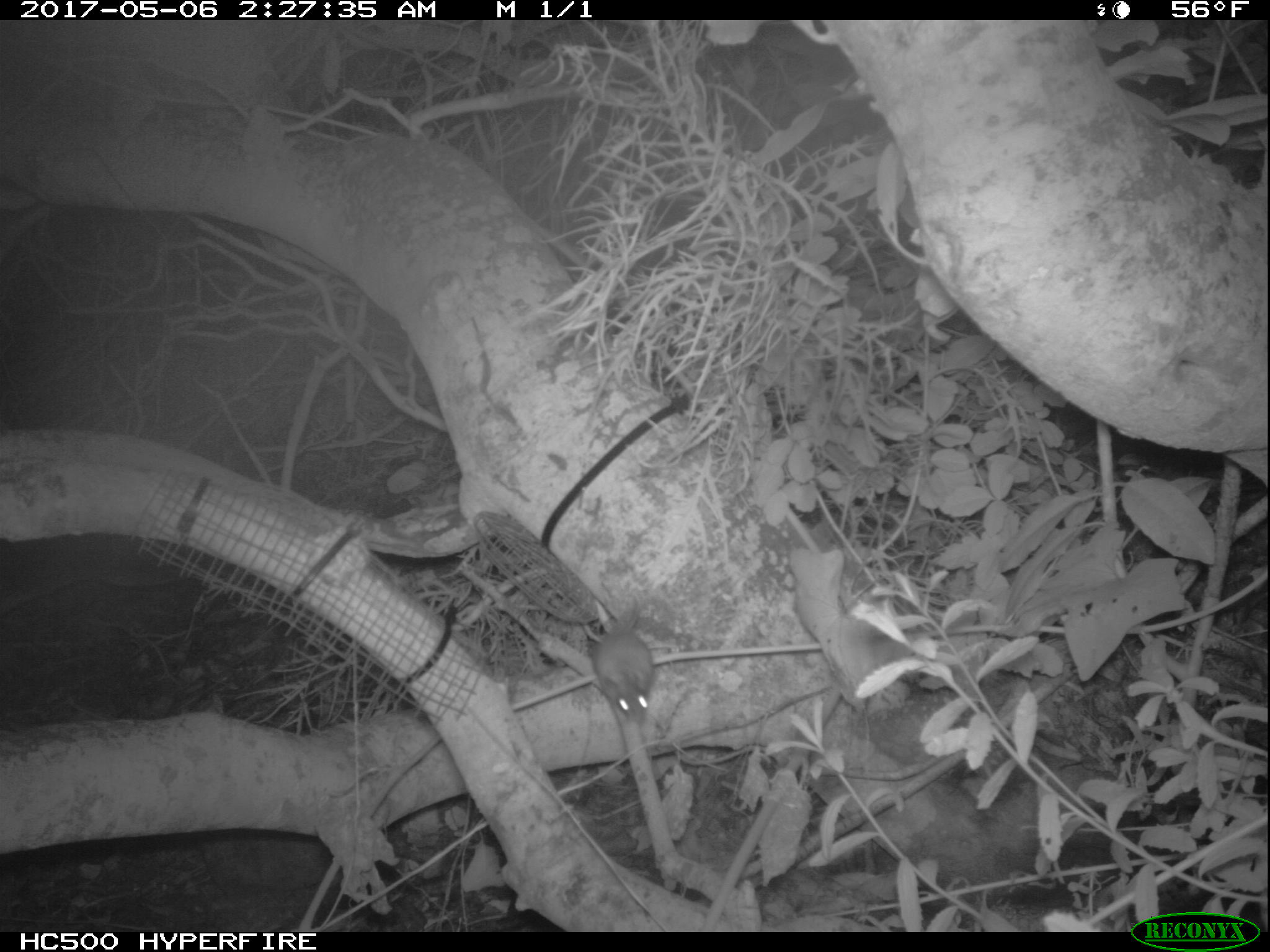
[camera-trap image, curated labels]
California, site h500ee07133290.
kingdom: Animalia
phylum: Chordata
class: Mammalia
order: Rodentia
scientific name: Rodentia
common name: rodent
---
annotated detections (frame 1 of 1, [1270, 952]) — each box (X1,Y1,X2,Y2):
rodent: (591,602,654,726)